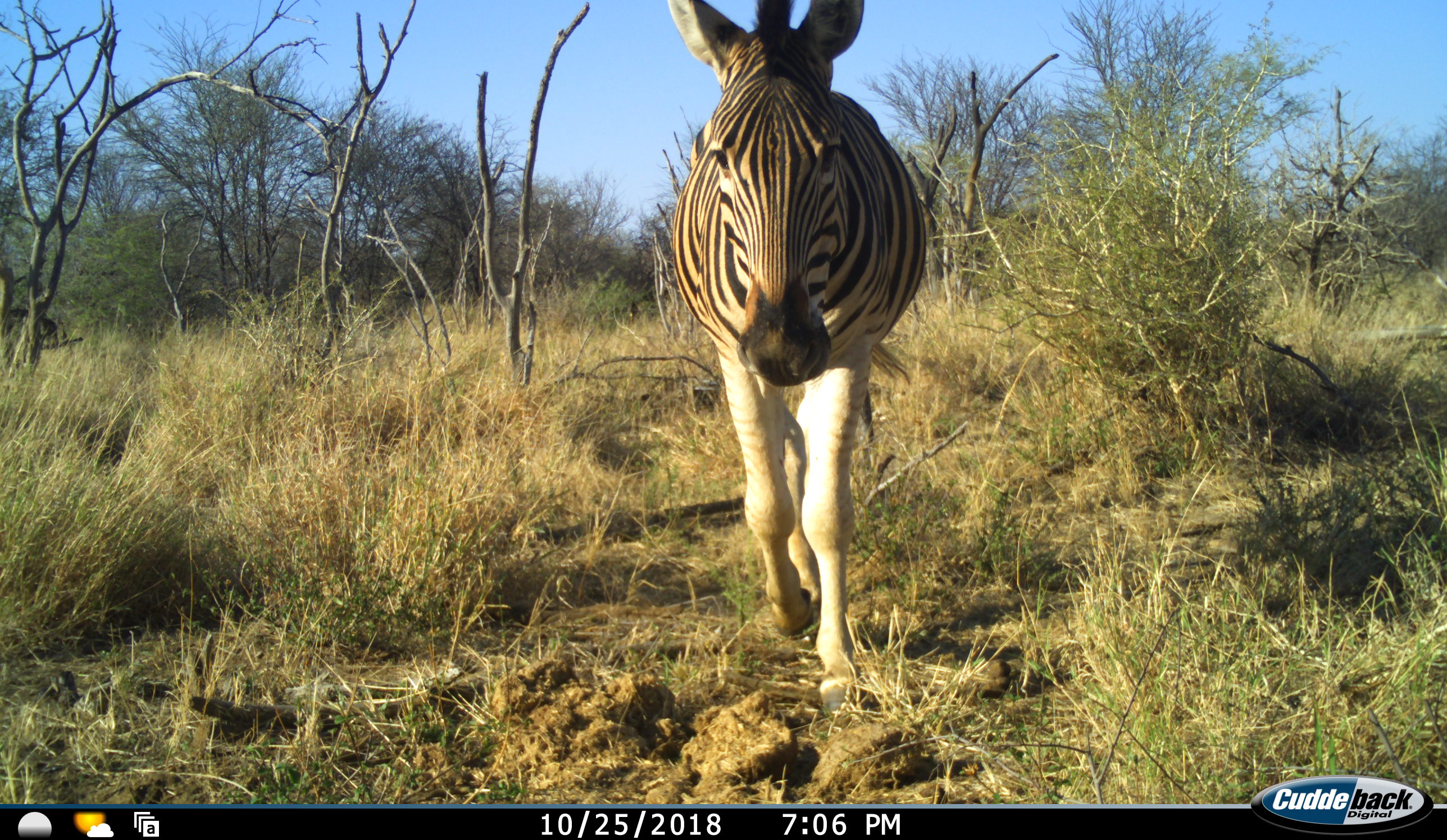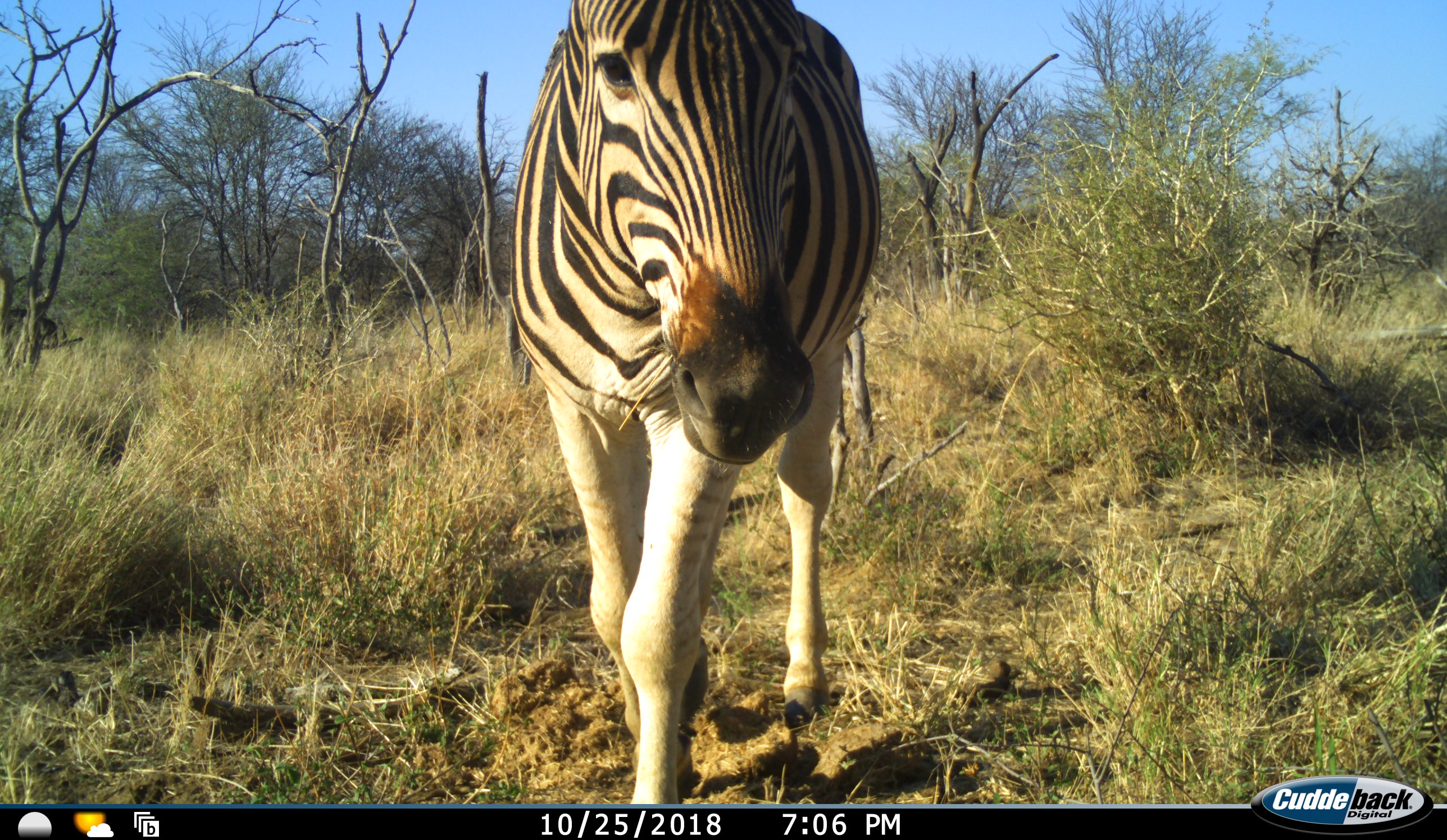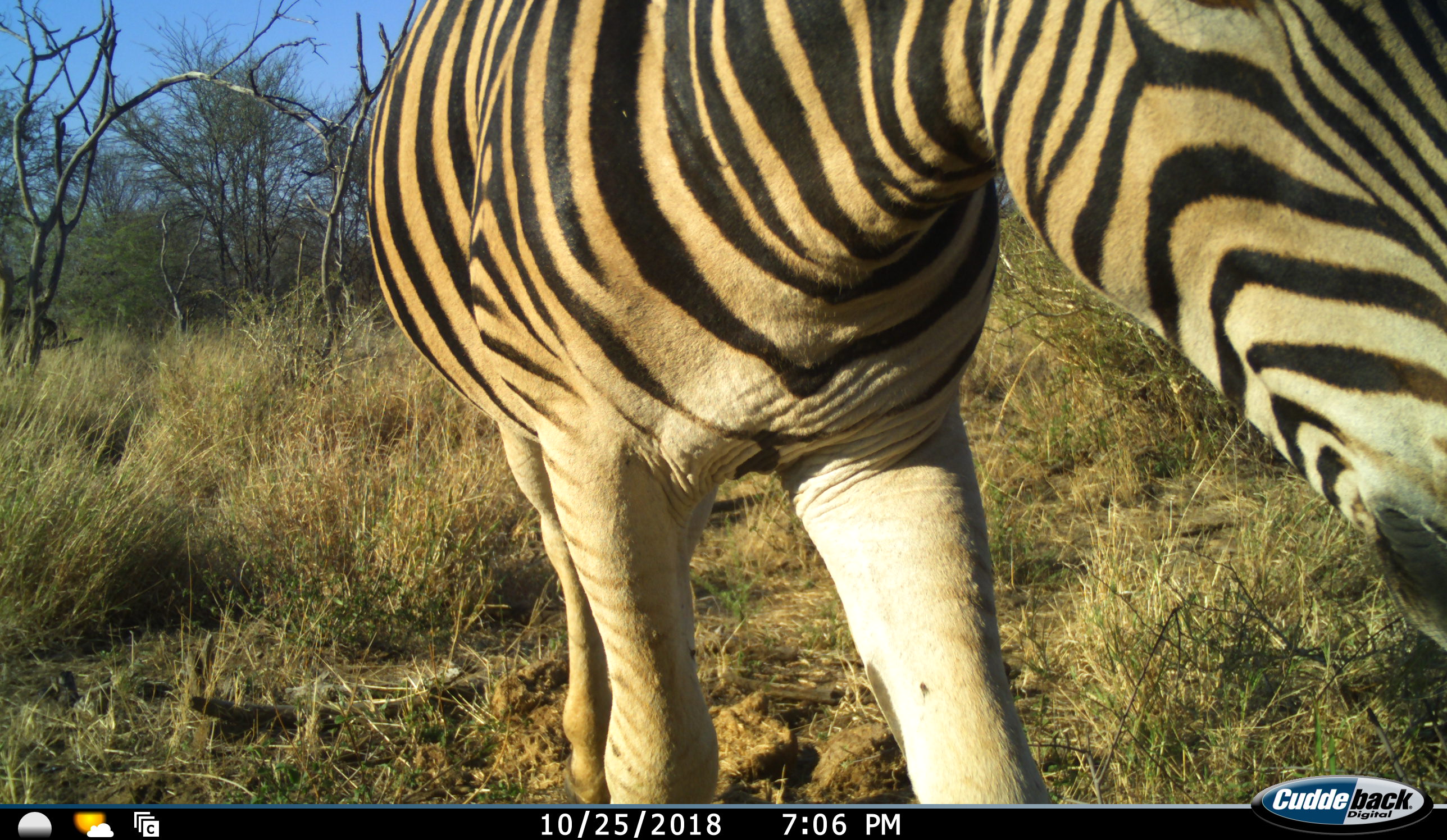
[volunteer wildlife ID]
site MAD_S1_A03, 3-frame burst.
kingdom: Animalia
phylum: Chordata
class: Mammalia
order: Perissodactyla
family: Equidae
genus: Equus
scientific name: Equus quagga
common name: plains zebra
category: zebraplains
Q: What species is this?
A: Zebraplains (plains zebra) (Equus quagga).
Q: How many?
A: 1.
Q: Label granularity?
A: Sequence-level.